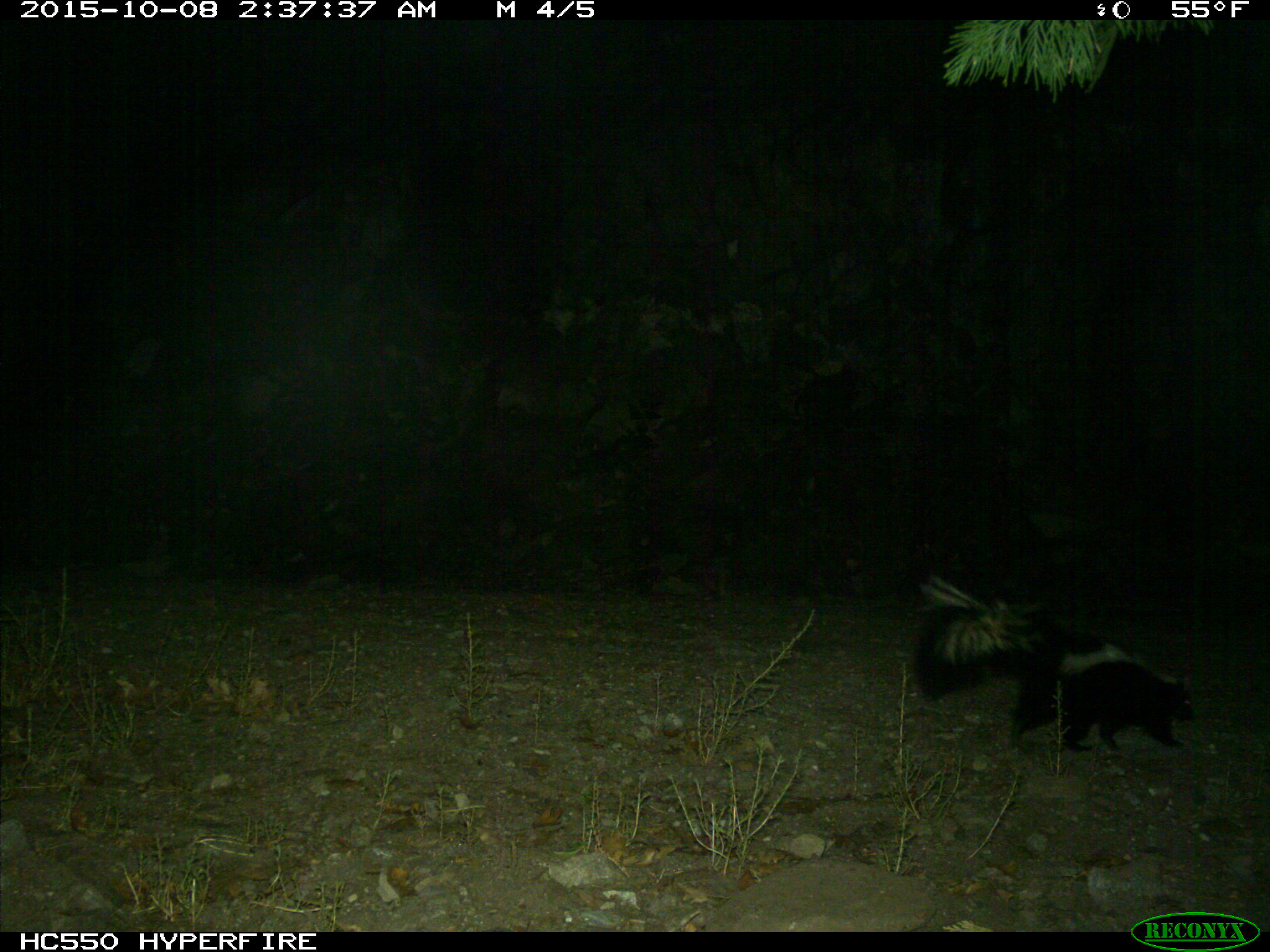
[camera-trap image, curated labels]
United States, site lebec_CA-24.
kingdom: Animalia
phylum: Chordata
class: Mammalia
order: Carnivora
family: Mephitidae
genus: Mephitis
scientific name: Mephitis mephitis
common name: striped skunk